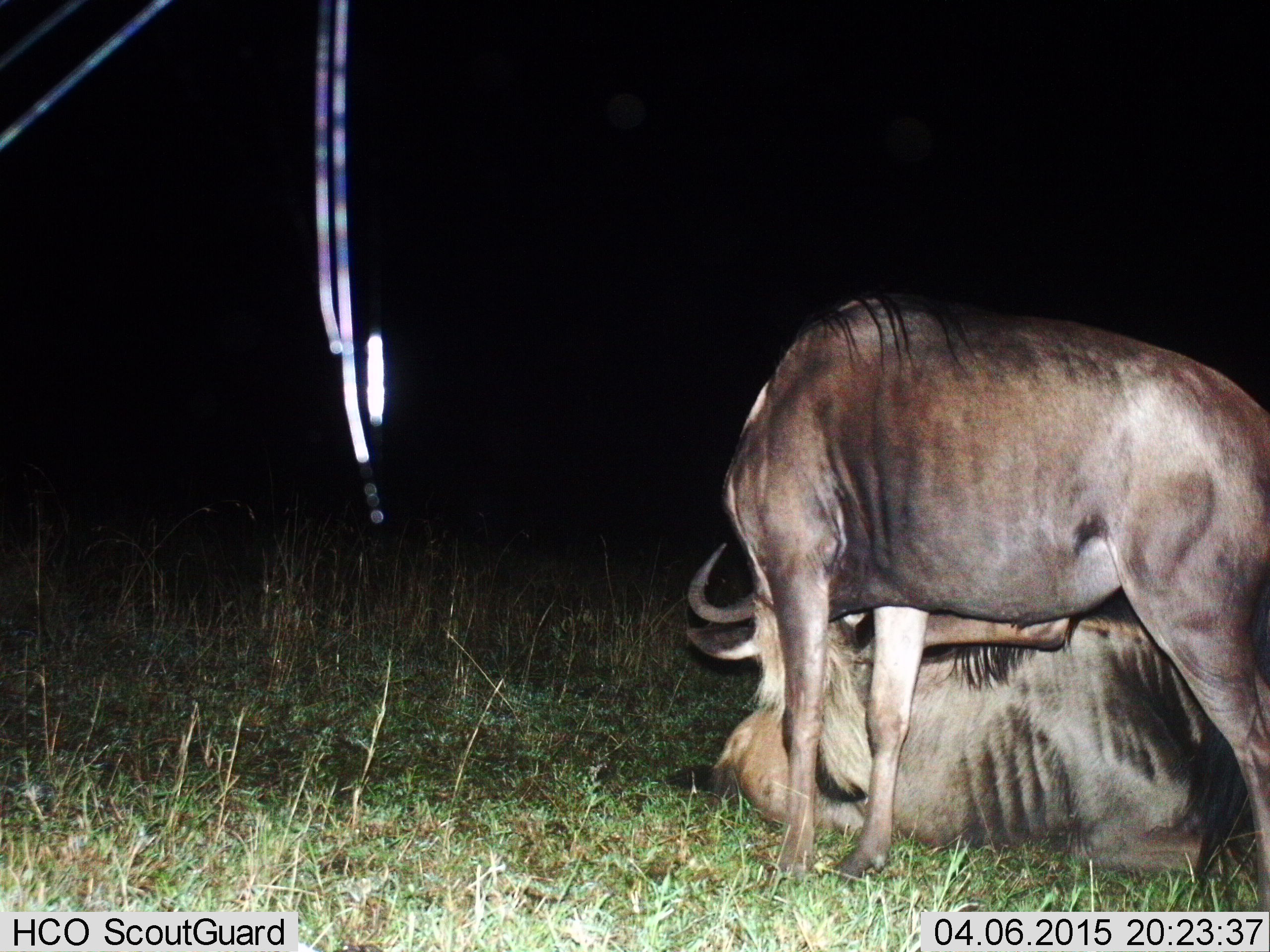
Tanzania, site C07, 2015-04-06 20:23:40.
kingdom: Animalia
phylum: Chordata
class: Mammalia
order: Artiodactyla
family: Bovidae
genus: Connochaetes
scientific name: Connochaetes taurinus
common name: blue wildebeest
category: wildebeest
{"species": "wildebeest (blue wildebeest) (Connochaetes taurinus)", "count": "2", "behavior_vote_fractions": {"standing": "70%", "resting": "80%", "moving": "0%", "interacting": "40%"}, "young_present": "0%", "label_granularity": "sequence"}